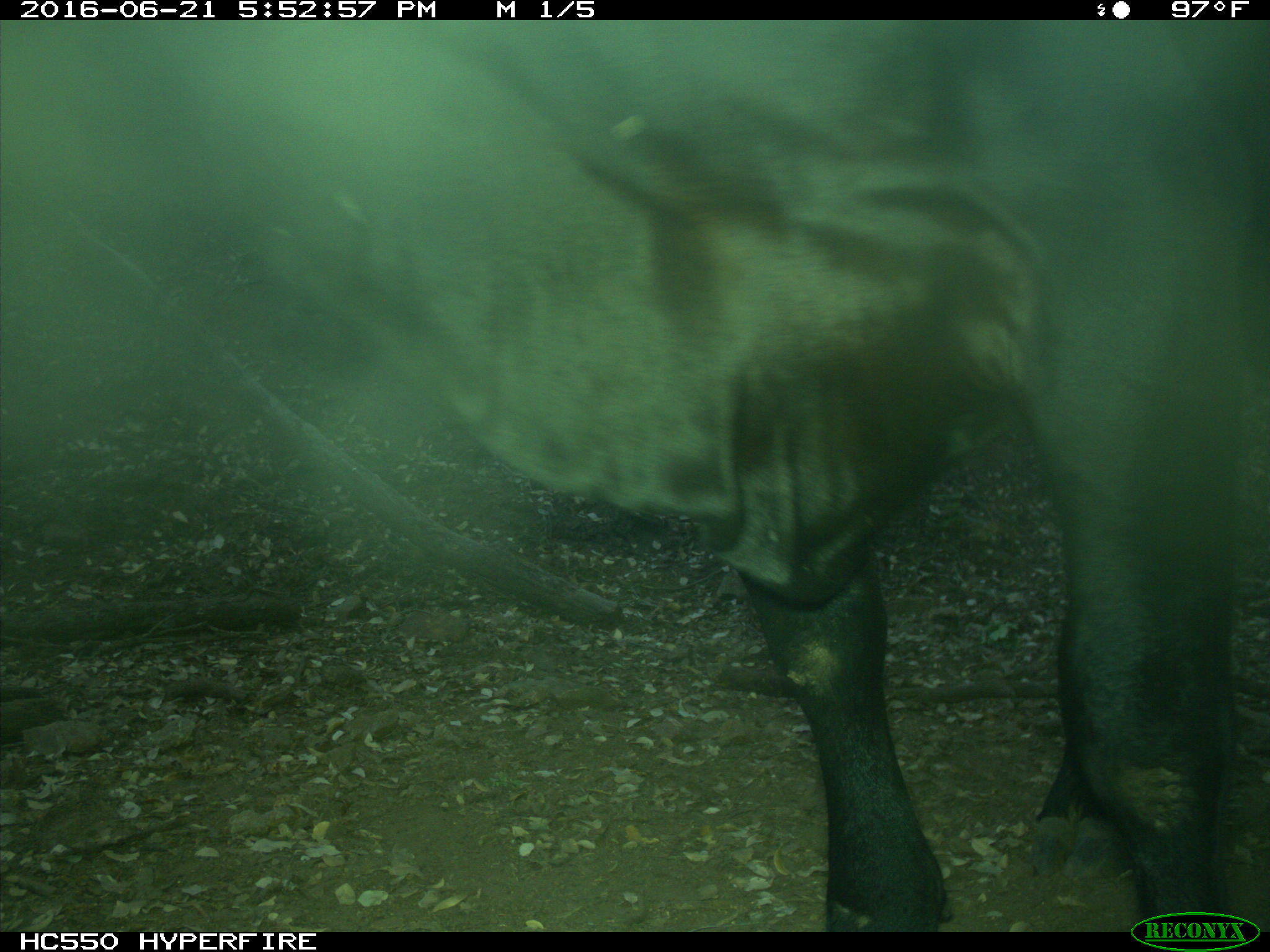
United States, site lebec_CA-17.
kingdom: Animalia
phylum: Chordata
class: Mammalia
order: Artiodactyla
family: Bovidae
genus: Bos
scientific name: Bos taurus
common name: domestic cow